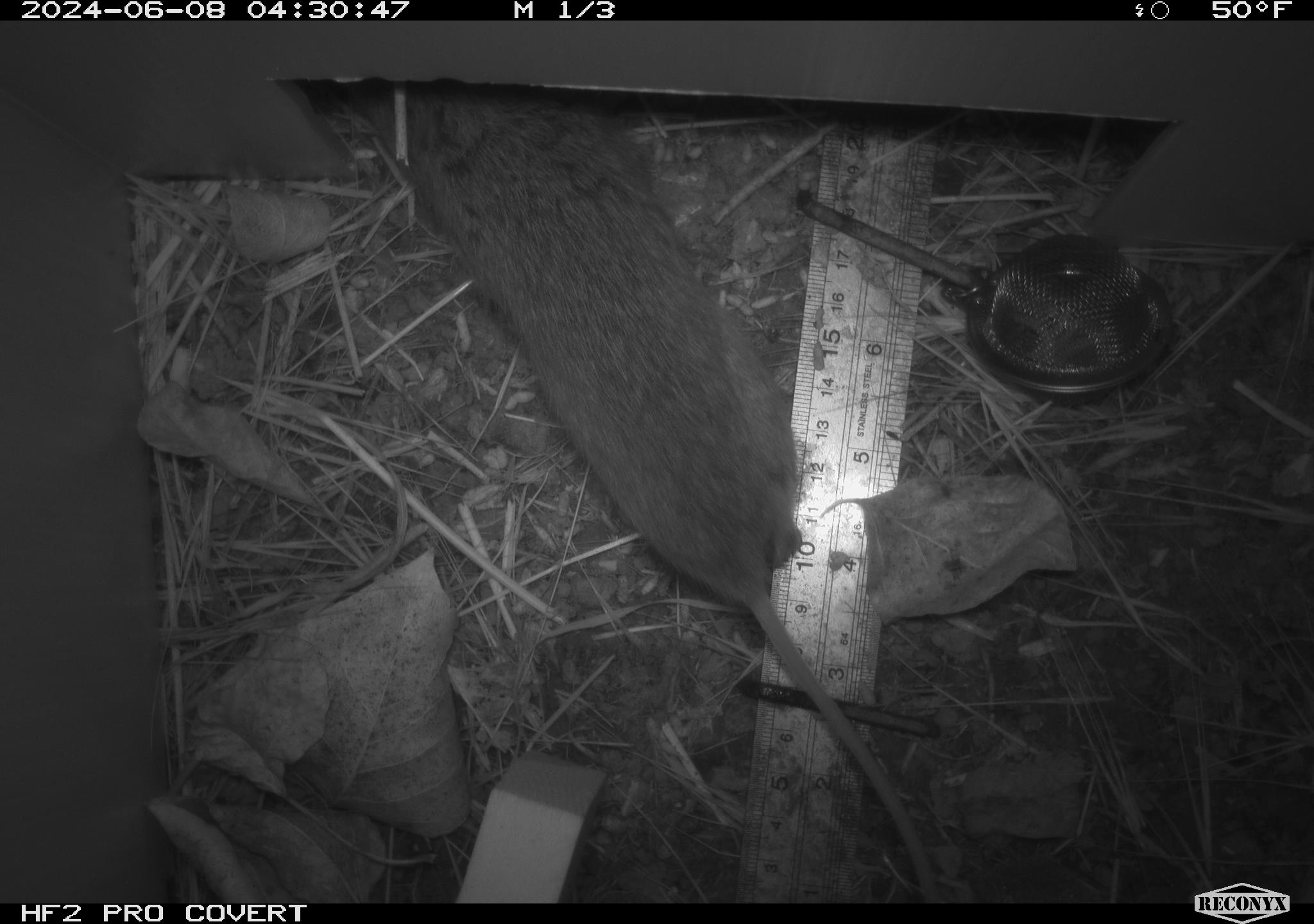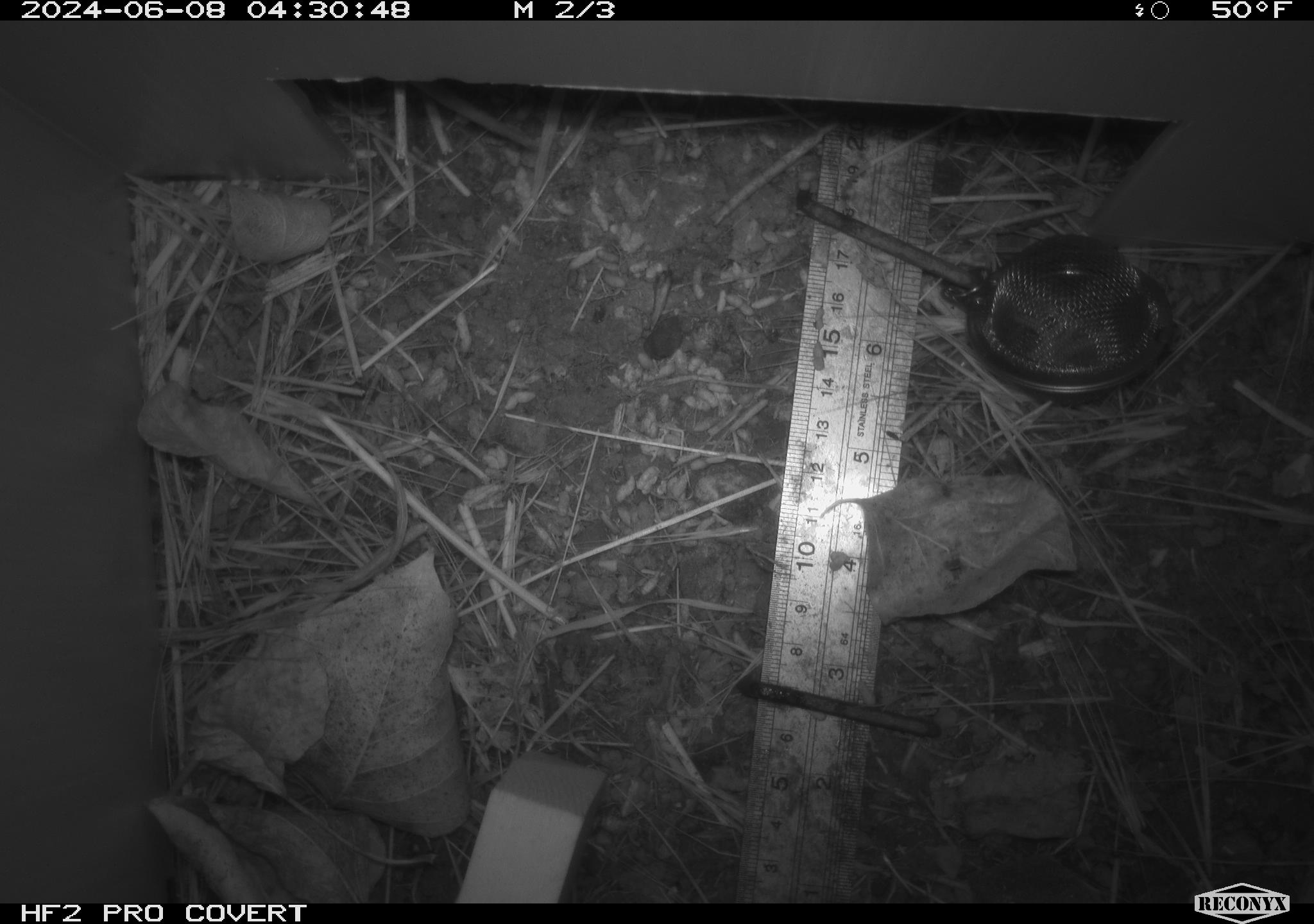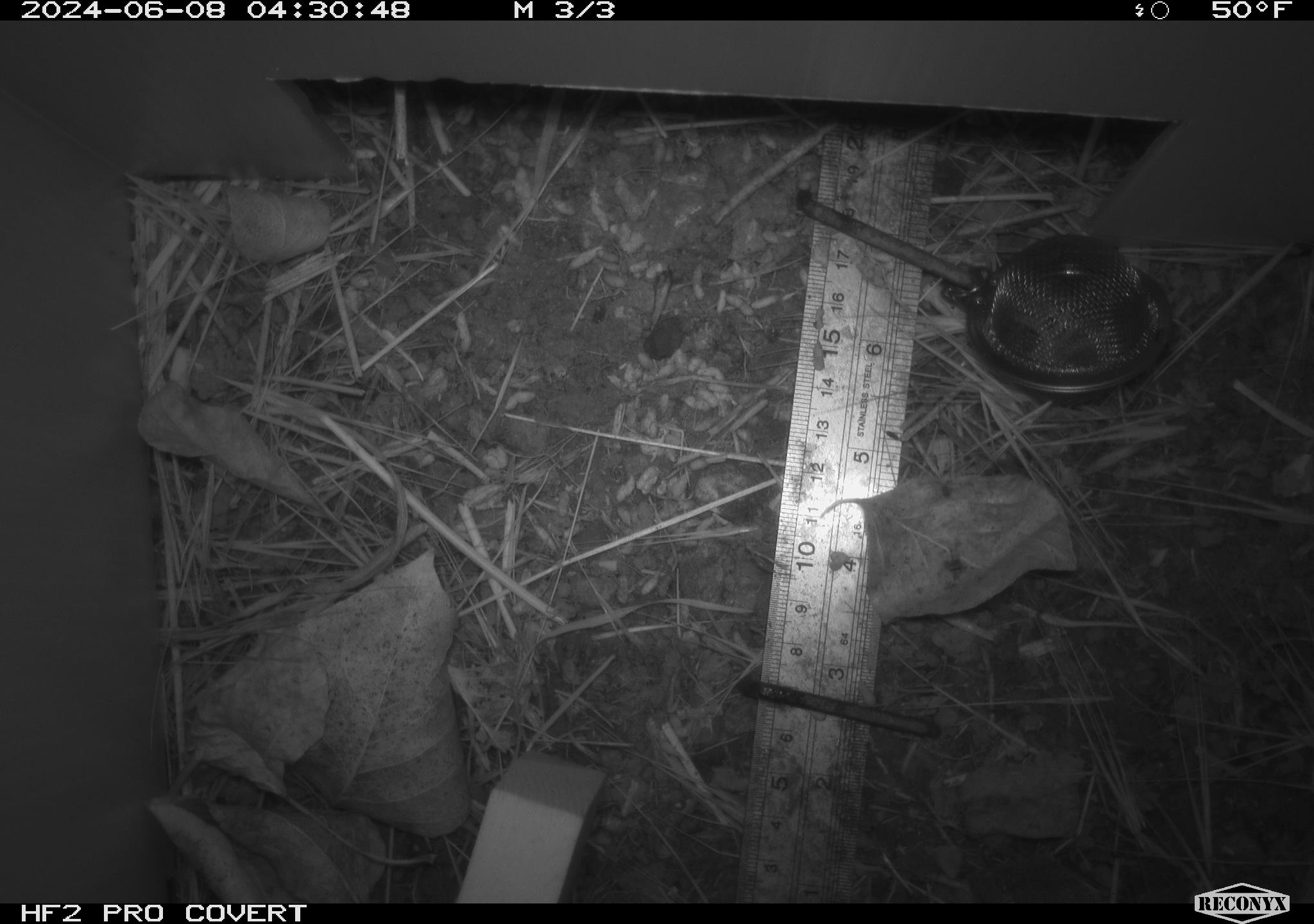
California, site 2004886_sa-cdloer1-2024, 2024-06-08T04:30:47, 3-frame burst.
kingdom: Animalia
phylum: Chordata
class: Mammalia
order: Rodentia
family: Cricetidae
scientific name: Arvicolinae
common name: voles, lemmings, and muskrats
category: arvicolinae subfamily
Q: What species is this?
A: Arvicolinae subfamily (voles, lemmings, and muskrats) (Arvicolinae).